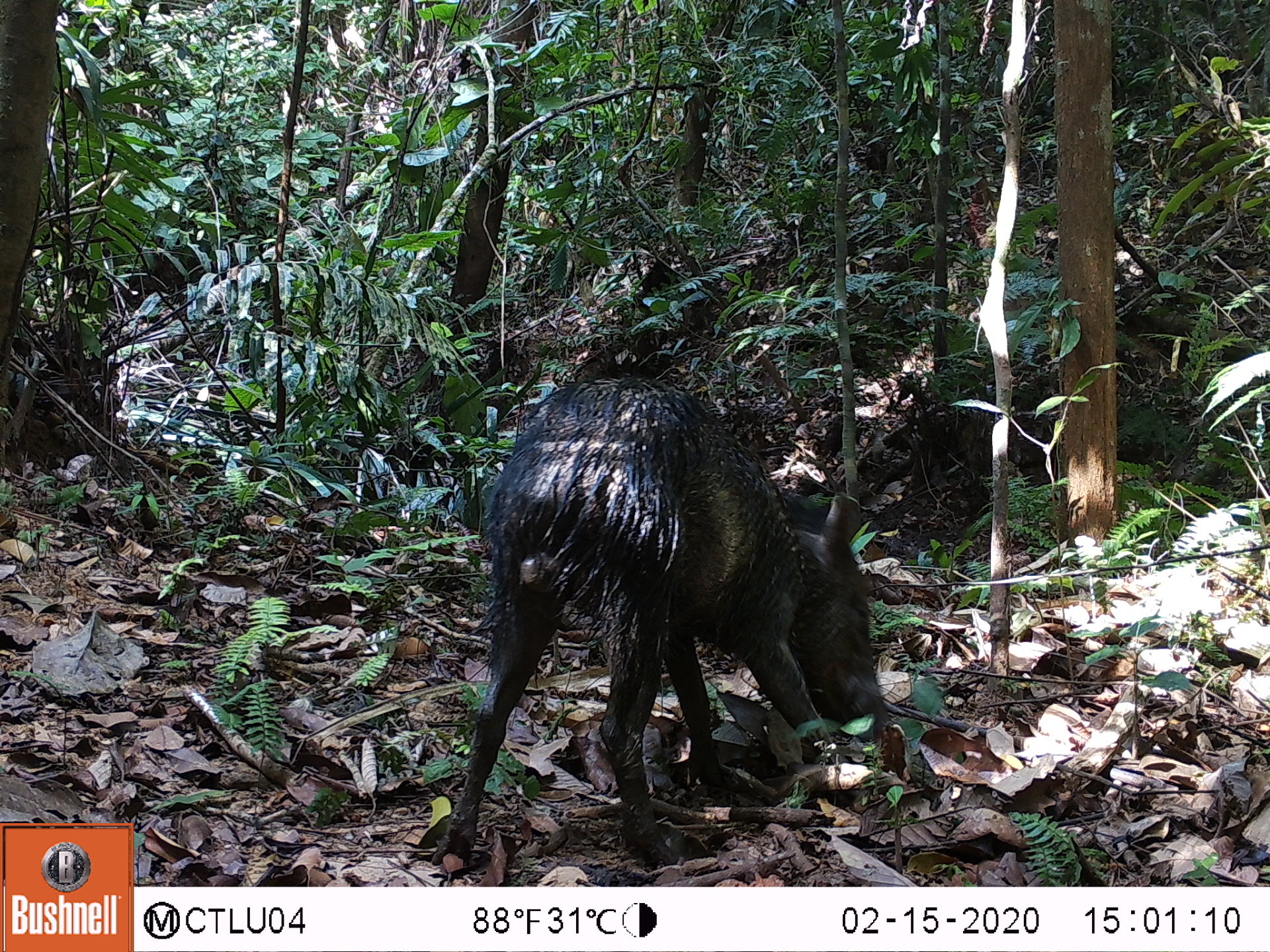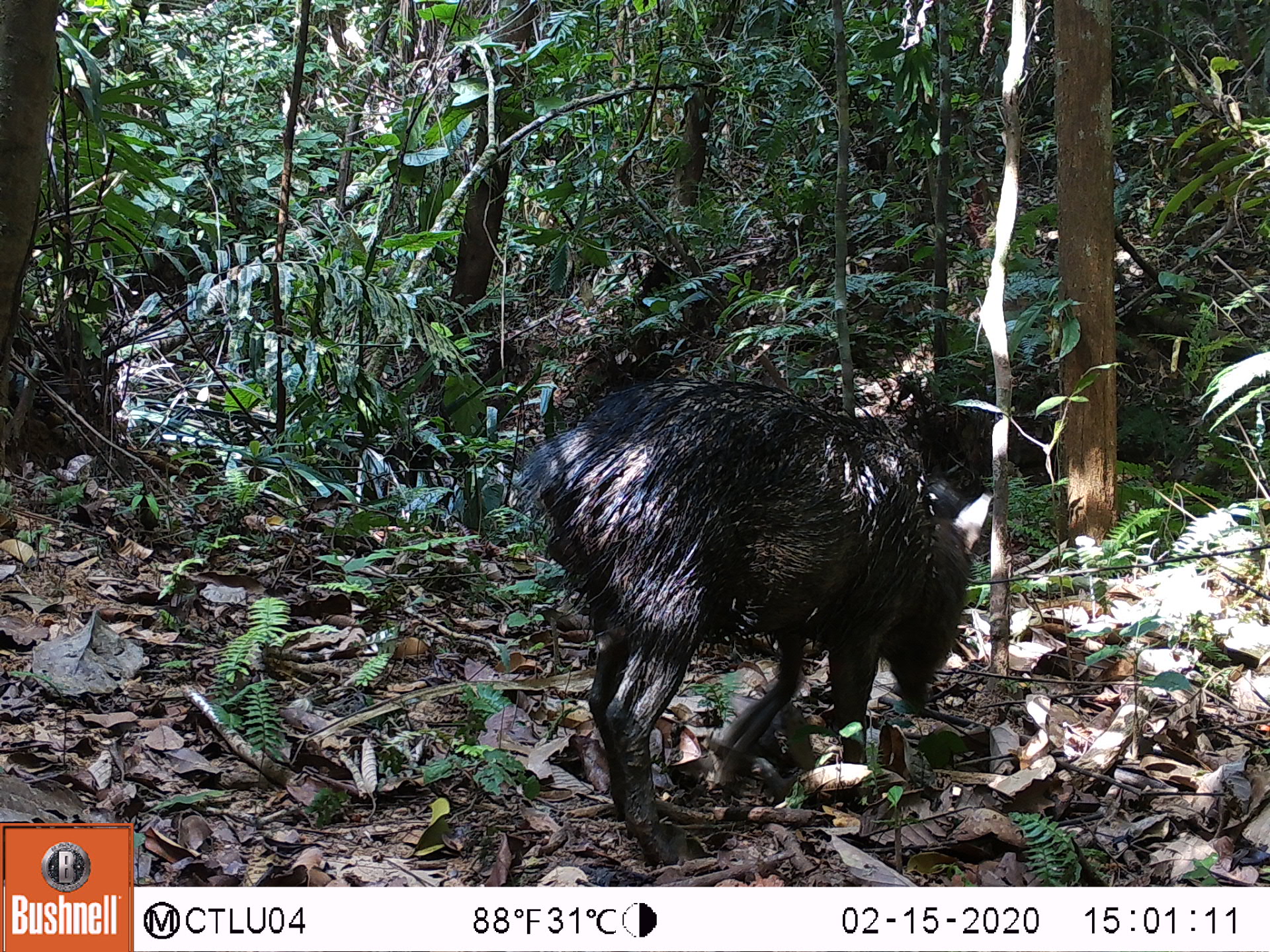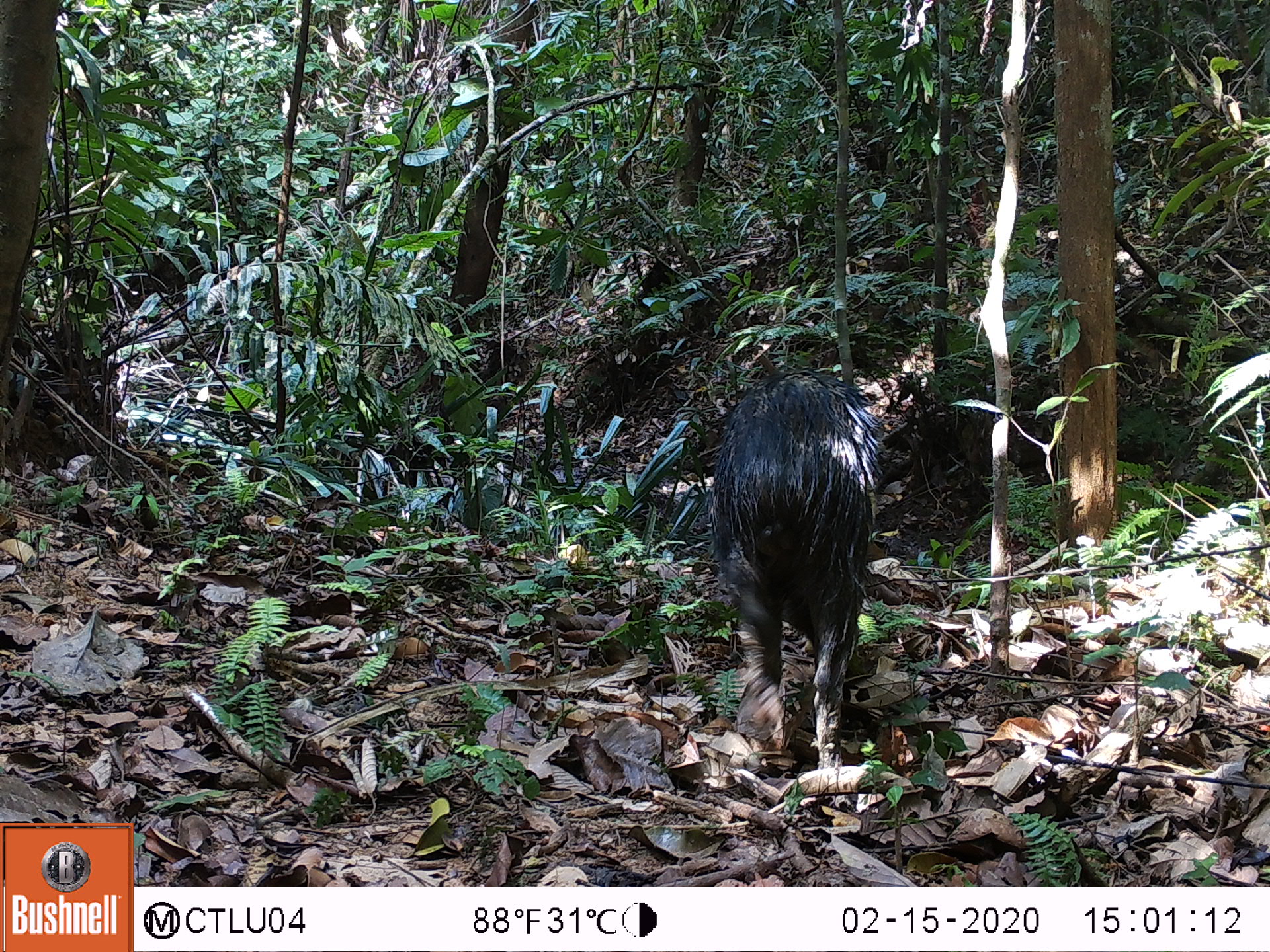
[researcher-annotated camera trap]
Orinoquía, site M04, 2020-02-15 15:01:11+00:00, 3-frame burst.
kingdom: Animalia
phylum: Chordata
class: Mammalia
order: Artiodactyla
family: Tayassuidae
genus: Pecari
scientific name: Pecari tajacu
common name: collared peccary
Collared peccary (Pecari tajacu).